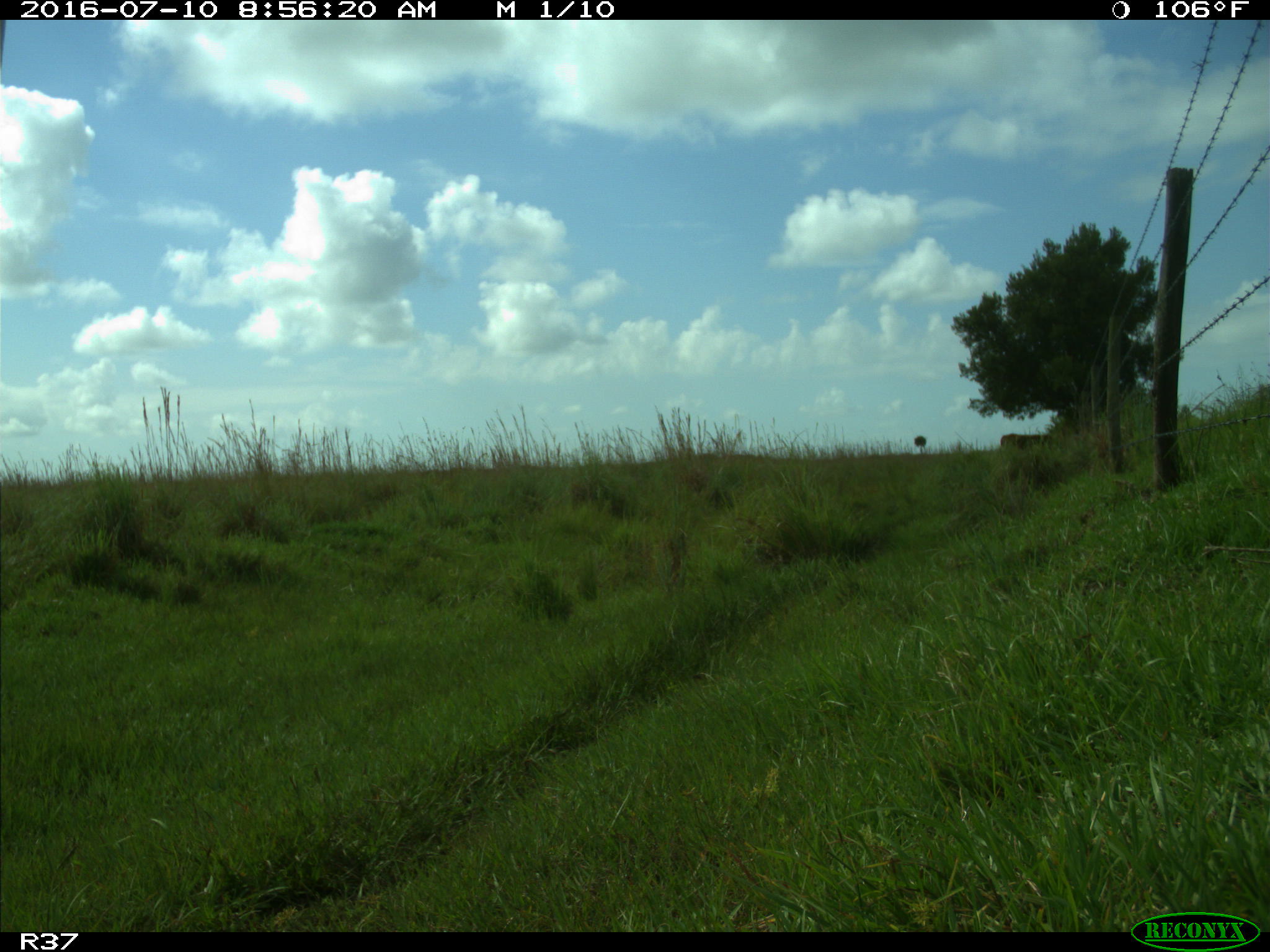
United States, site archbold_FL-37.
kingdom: Animalia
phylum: Chordata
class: Mammalia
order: Artiodactyla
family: Bovidae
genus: Bos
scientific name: Bos taurus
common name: domestic cow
Bos taurus (domestic cow).